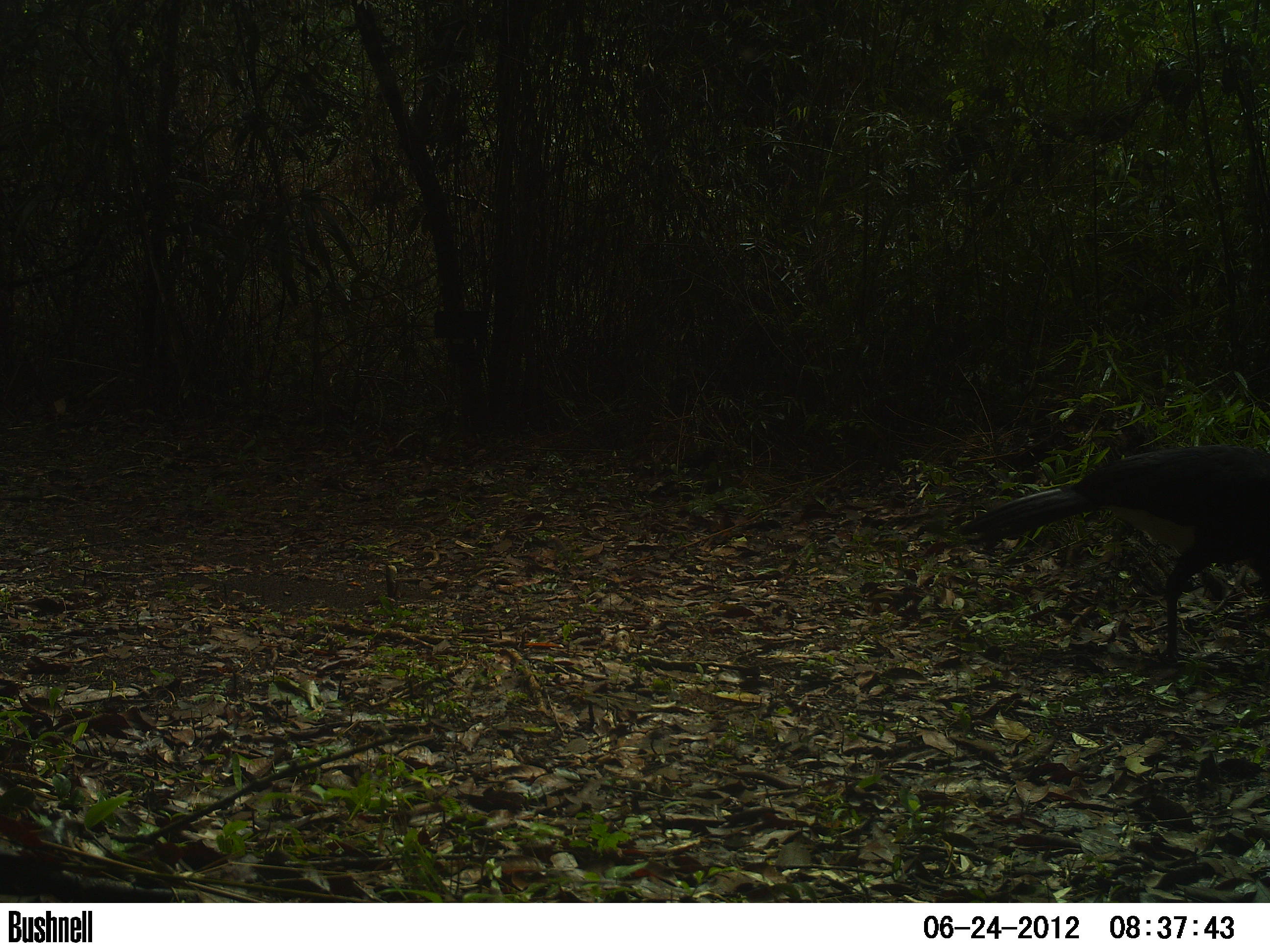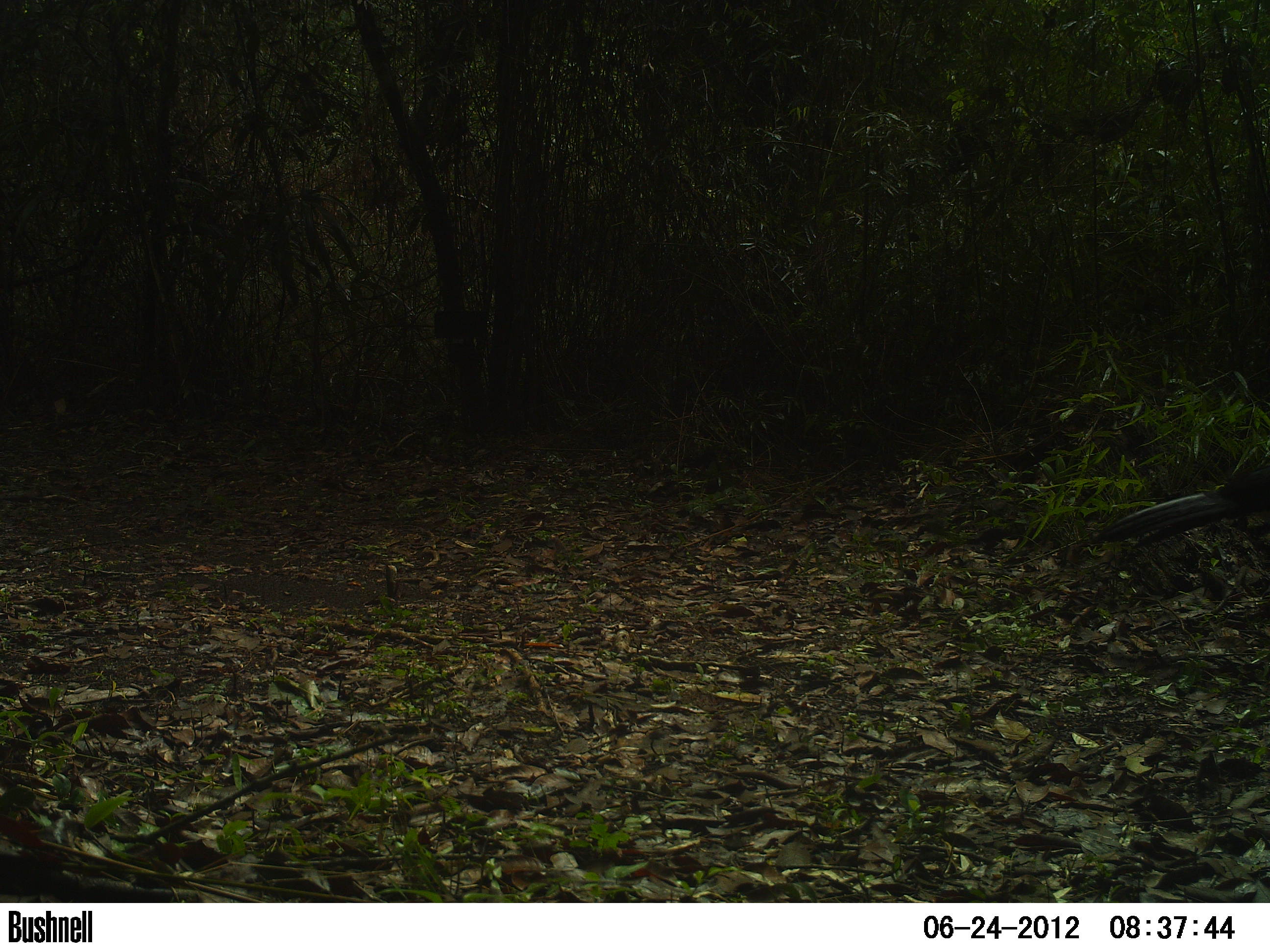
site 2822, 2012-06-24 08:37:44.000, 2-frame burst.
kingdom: Animalia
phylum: Chordata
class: Aves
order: Galliformes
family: Cracidae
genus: Crax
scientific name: Crax rubra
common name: great curassow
Crax rubra (great curassow), count 1, age adult, sex male.